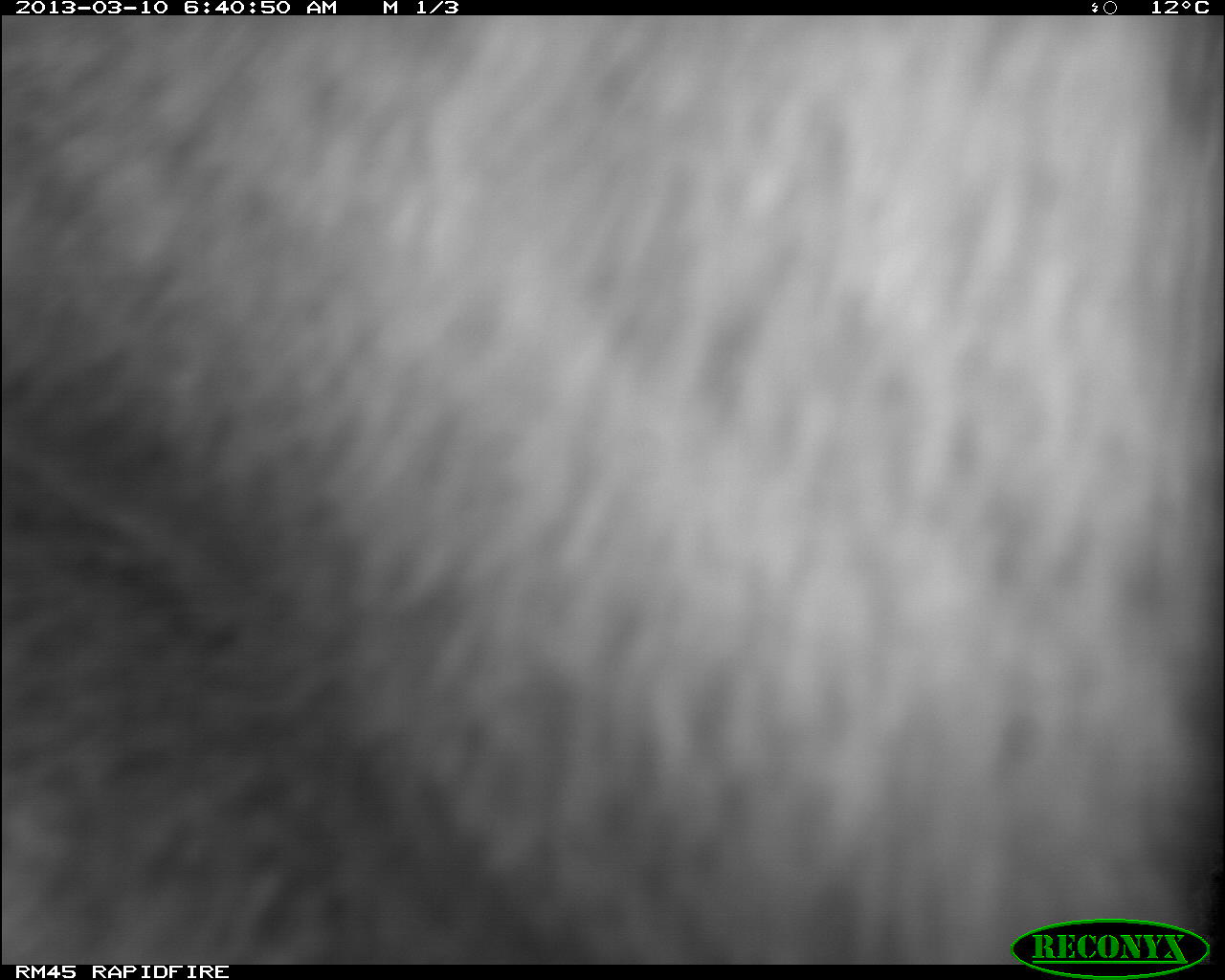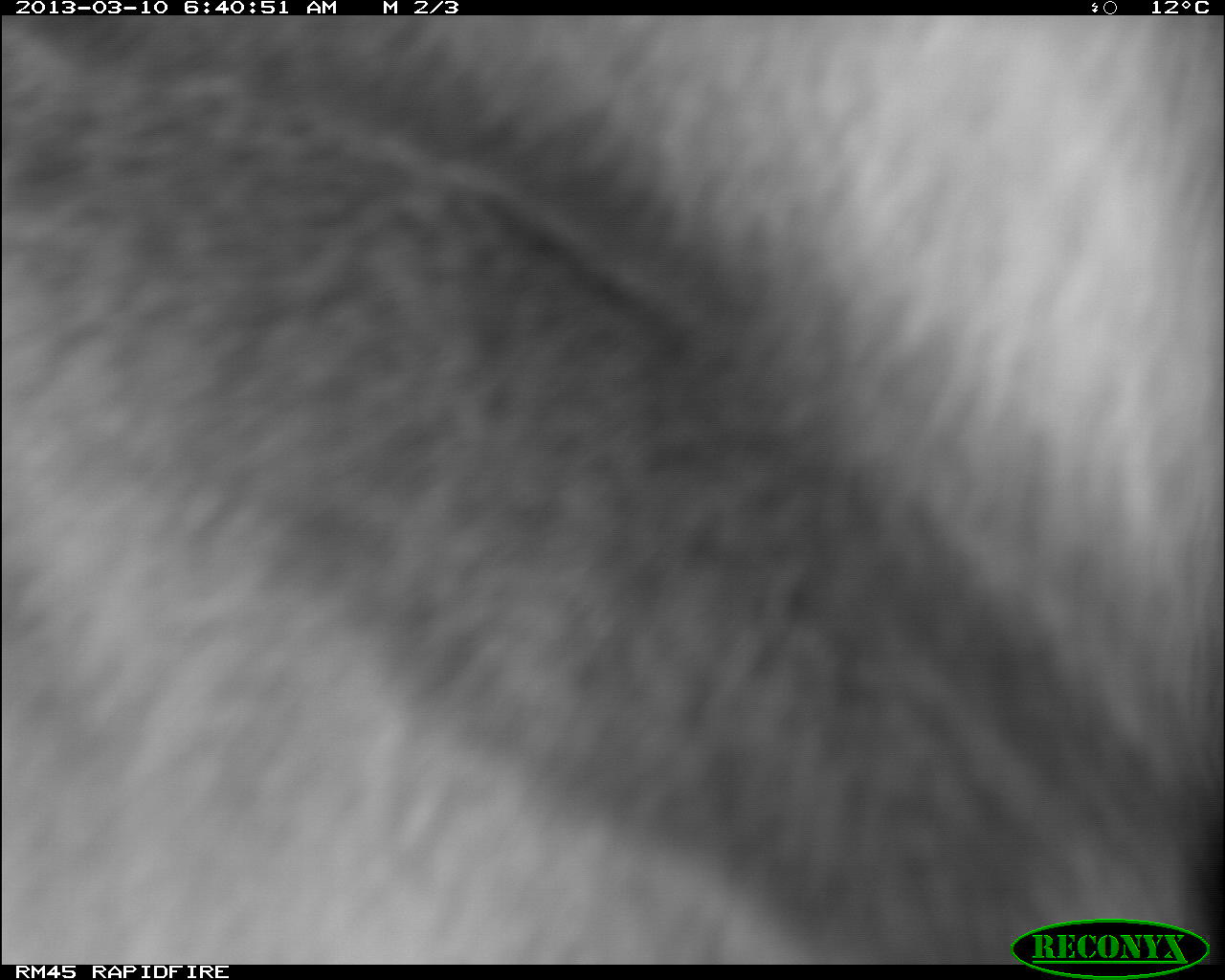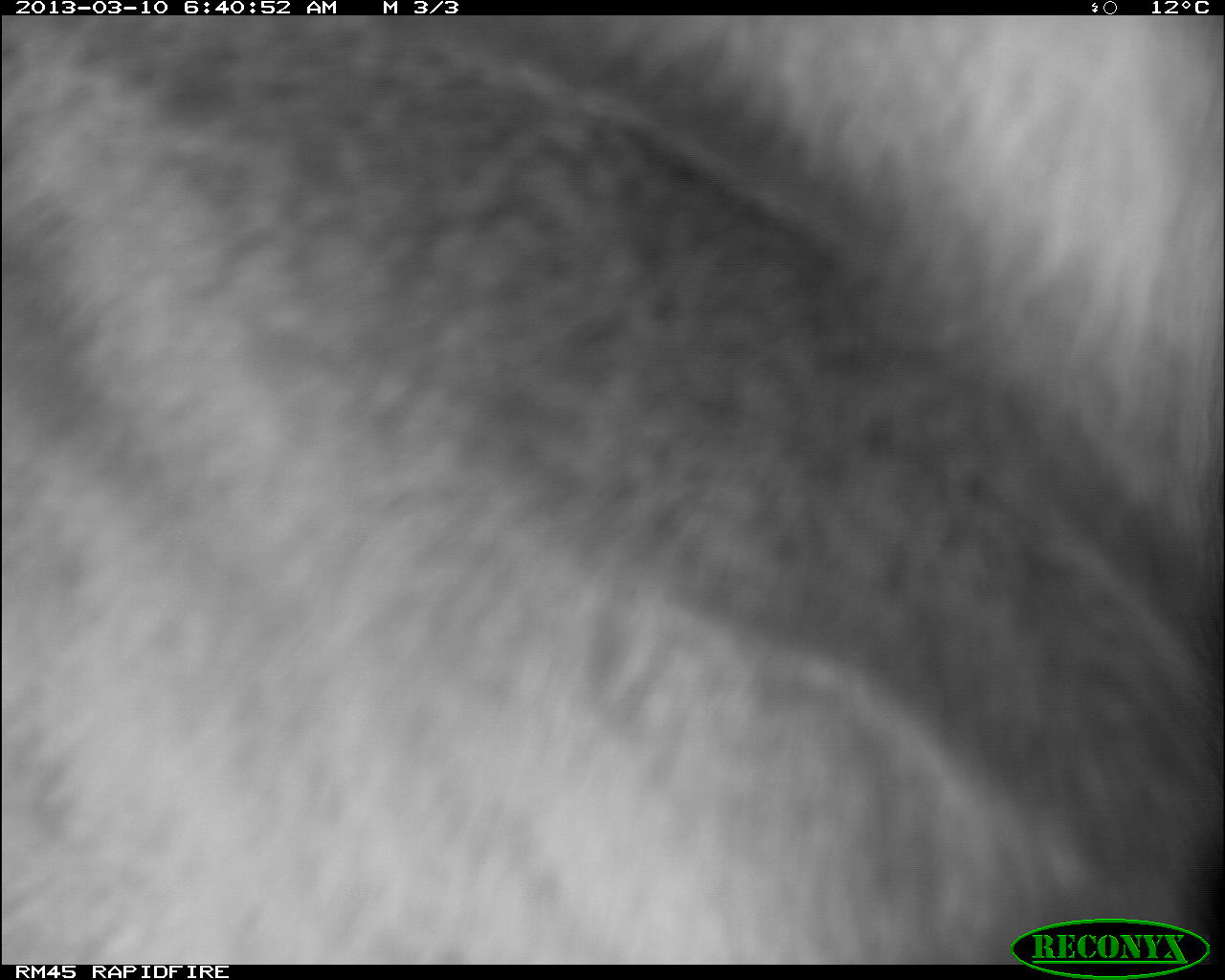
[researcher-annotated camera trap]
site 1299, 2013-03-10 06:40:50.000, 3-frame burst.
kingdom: Animalia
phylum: Chordata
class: Mammalia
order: Artiodactyla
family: Bovidae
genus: Aepyceros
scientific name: Aepyceros melampus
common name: impala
Aepyceros melampus (impala), count 1.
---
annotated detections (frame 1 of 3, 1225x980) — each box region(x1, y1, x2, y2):
aepyceros melampus: region(0, 14, 1222, 960)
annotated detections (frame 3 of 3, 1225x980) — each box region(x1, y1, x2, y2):
aepyceros melampus: region(2, 14, 1223, 957)